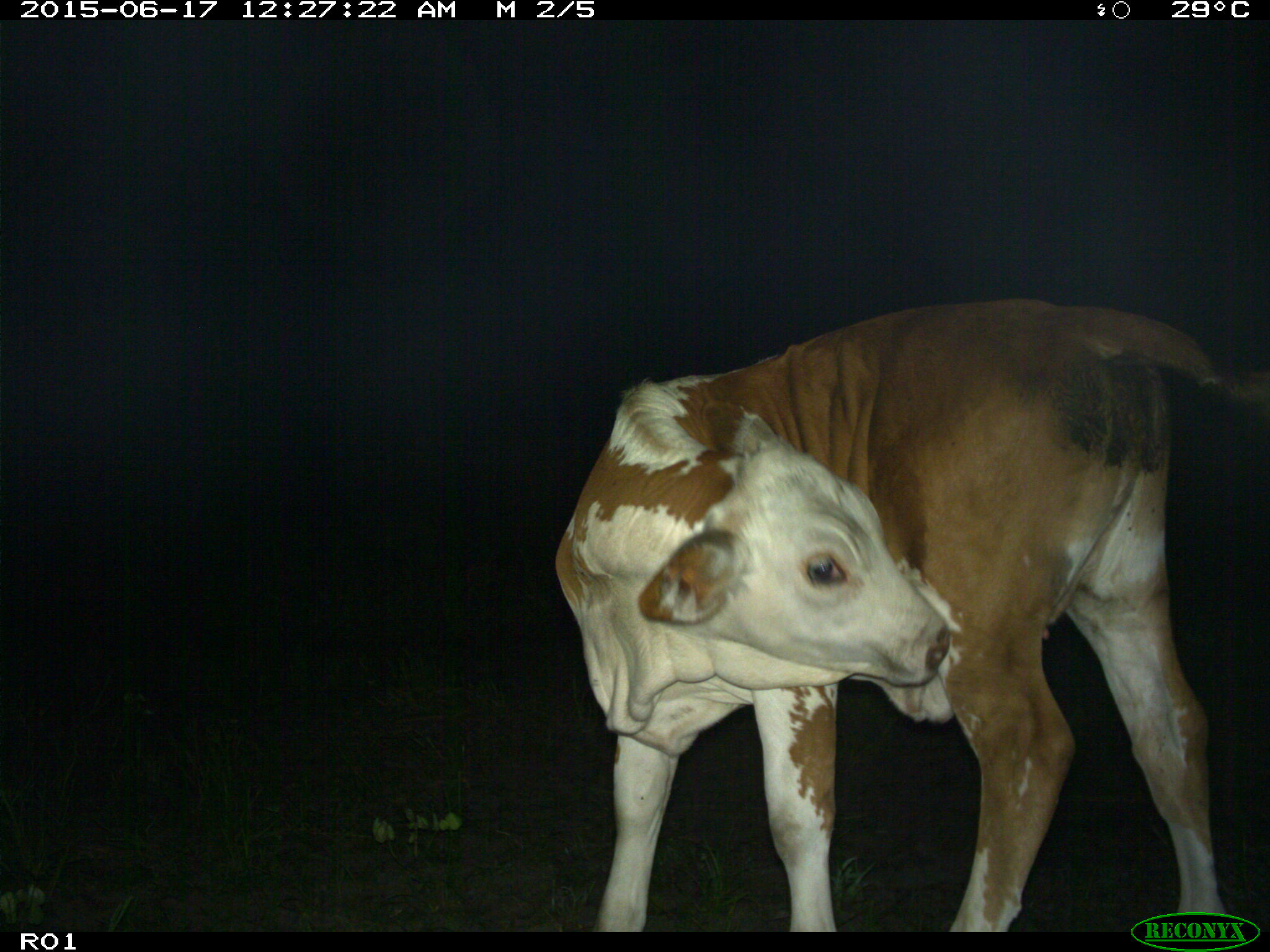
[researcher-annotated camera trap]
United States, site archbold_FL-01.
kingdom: Animalia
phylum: Chordata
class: Mammalia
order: Artiodactyla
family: Bovidae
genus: Bos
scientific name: Bos taurus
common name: domestic cow